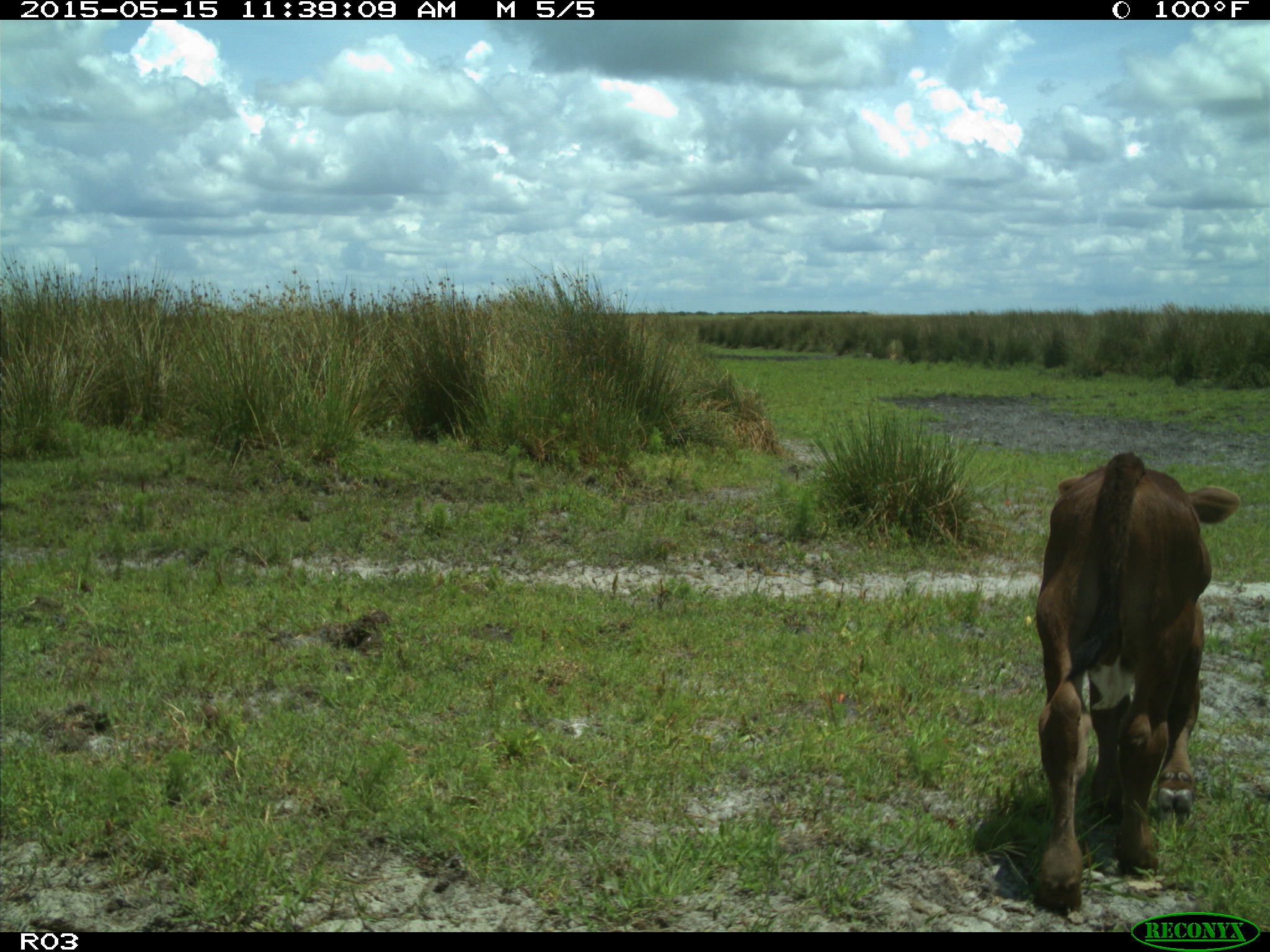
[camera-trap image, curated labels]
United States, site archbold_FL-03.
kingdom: Animalia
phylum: Chordata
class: Mammalia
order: Artiodactyla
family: Bovidae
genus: Bos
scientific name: Bos taurus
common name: domestic cow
Bos taurus (domestic cow).